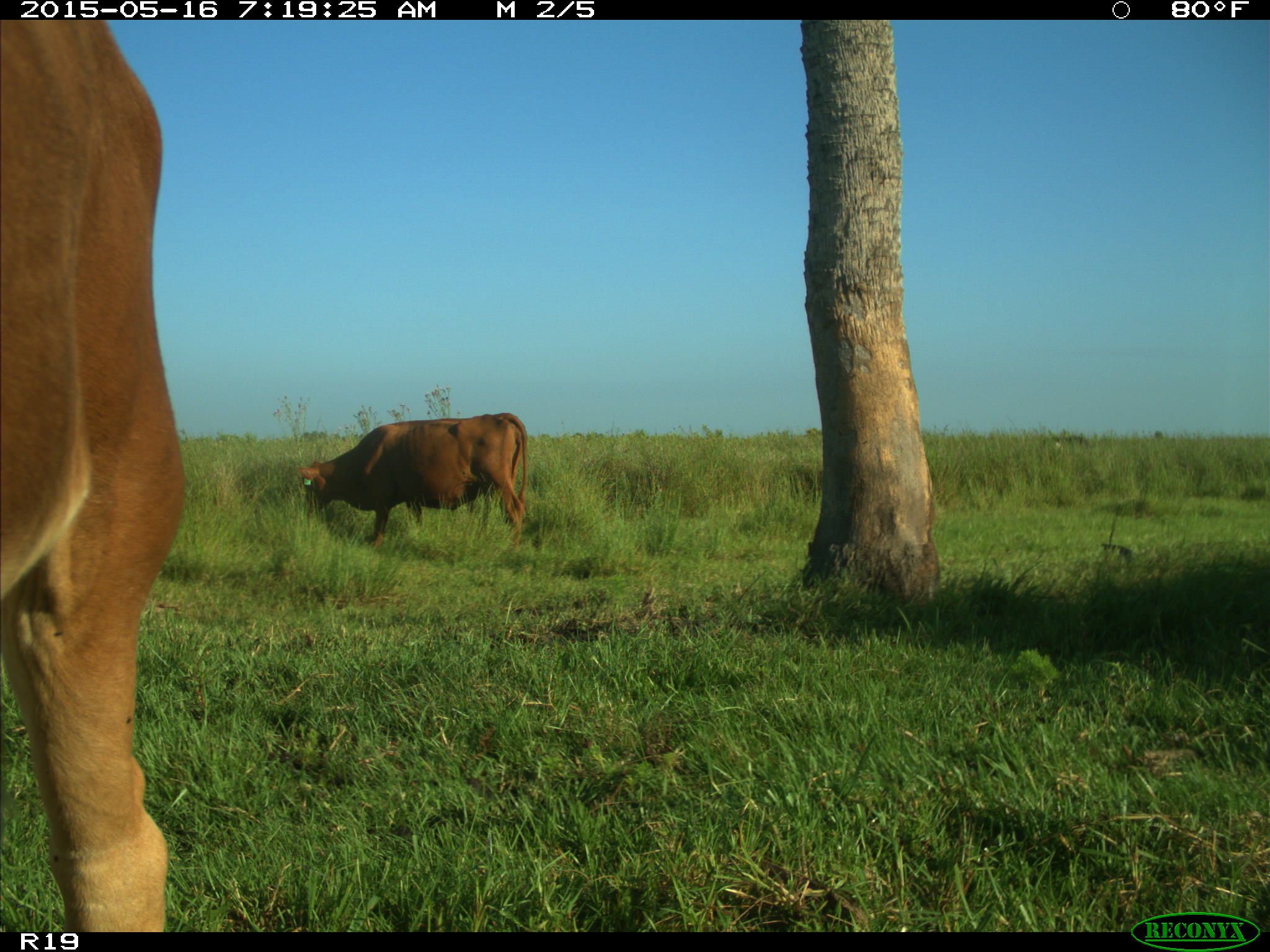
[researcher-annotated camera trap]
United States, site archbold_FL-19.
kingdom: Animalia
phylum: Chordata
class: Mammalia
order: Artiodactyla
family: Bovidae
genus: Bos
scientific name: Bos taurus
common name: domestic cow